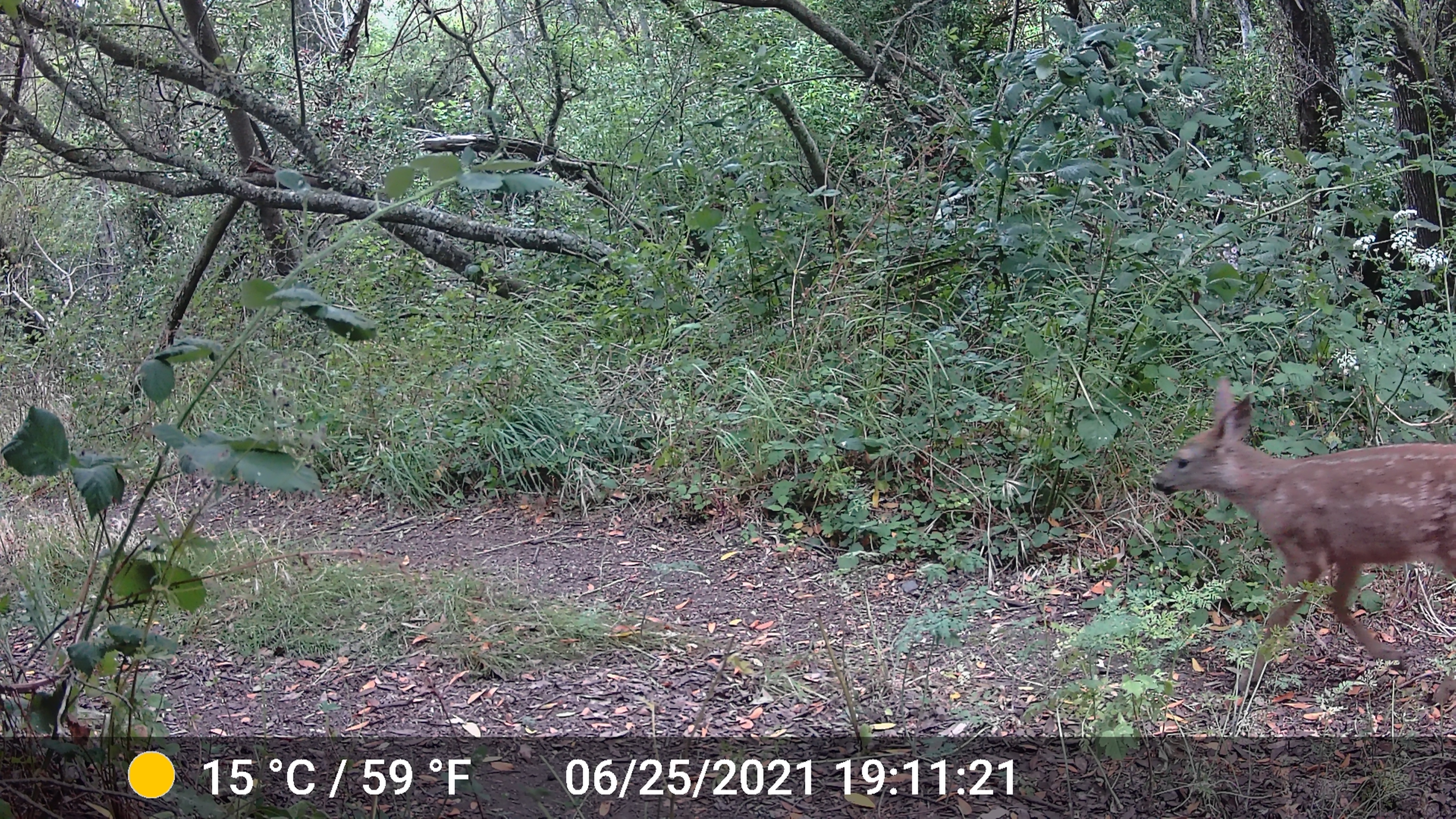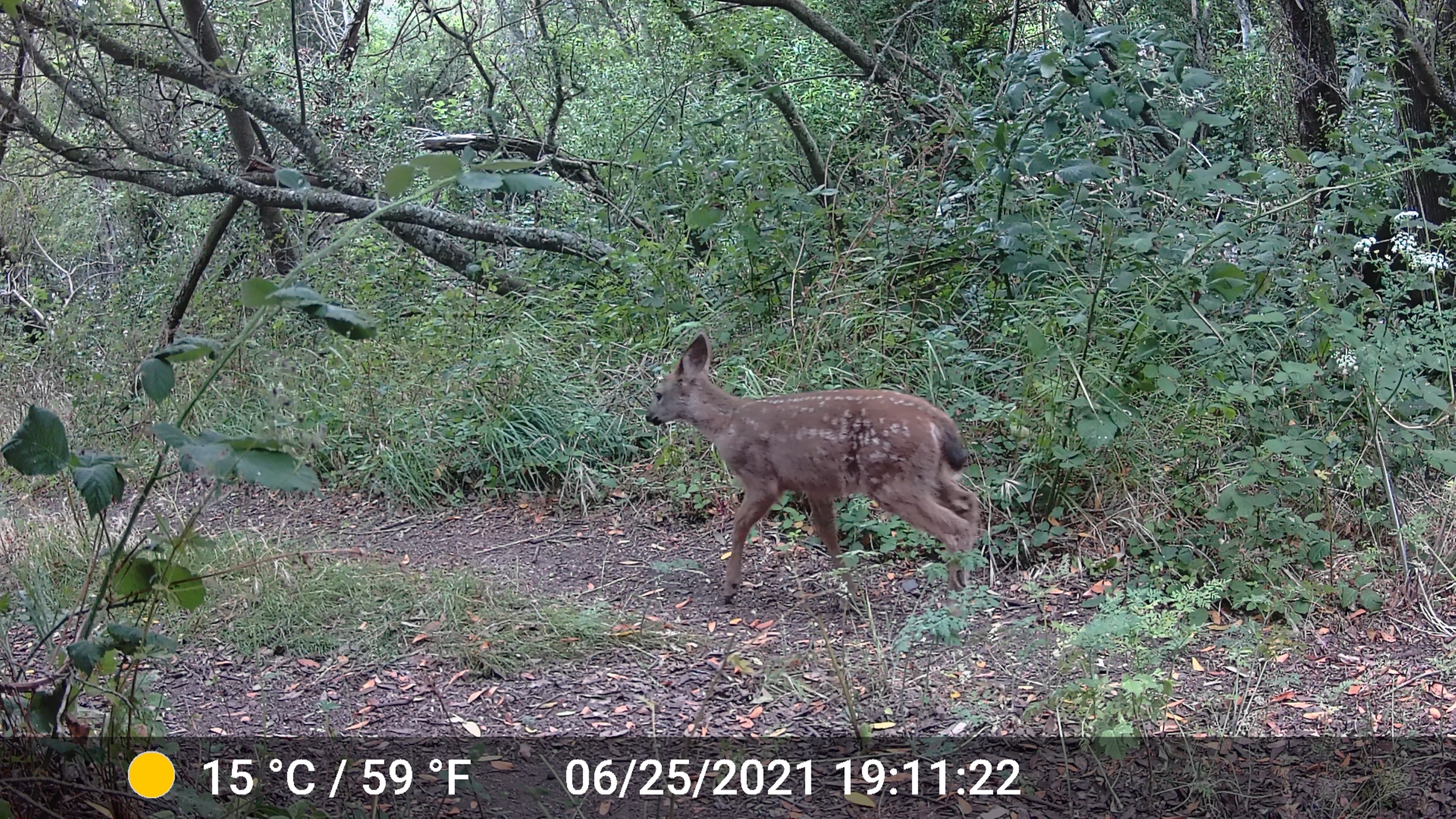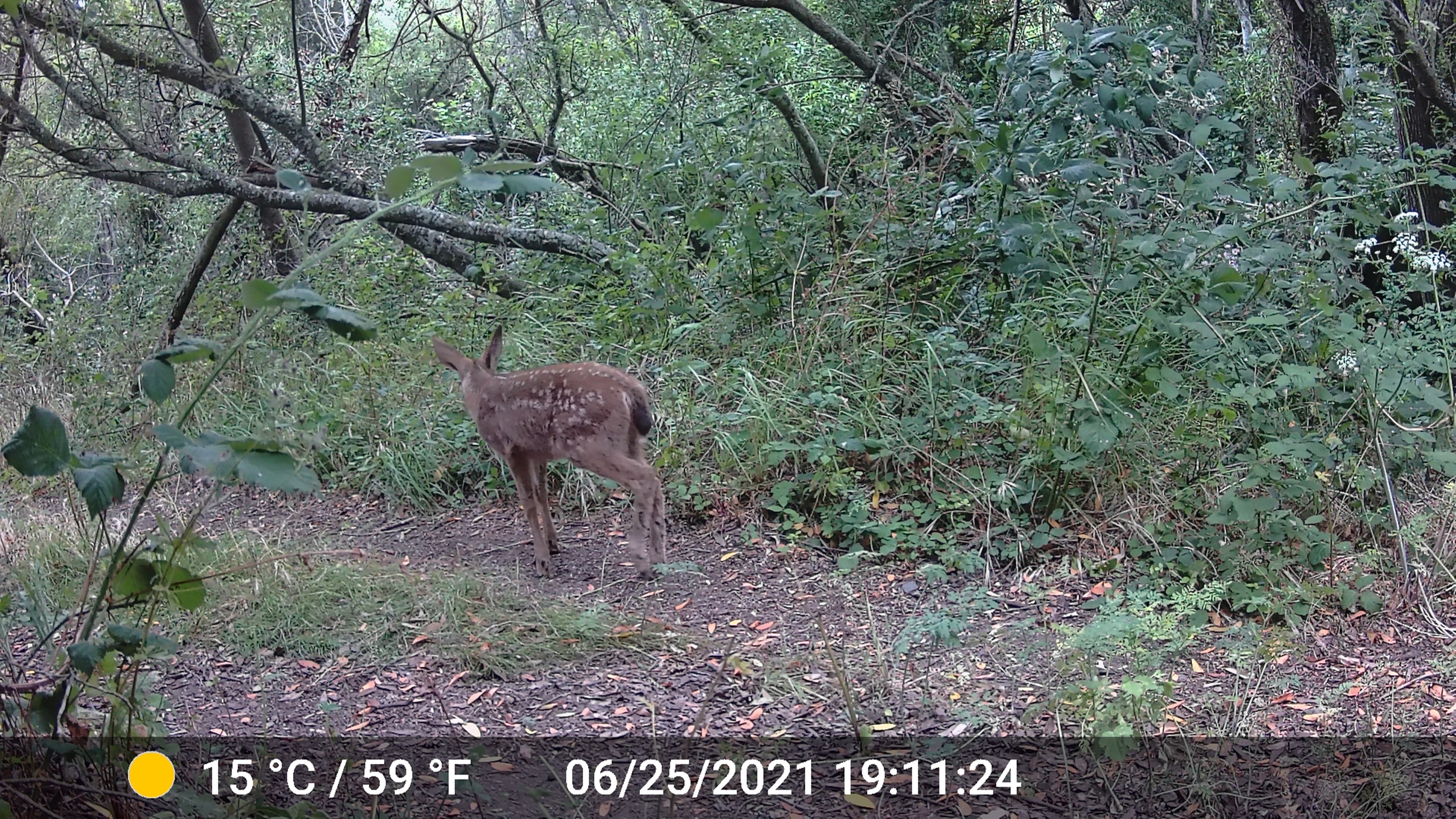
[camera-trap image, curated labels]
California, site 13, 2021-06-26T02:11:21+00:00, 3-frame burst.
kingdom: Animalia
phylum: Chordata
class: Mammalia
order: Artiodactyla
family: Cervidae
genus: Odocoileus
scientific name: Odocoileus hemionus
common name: mule deer